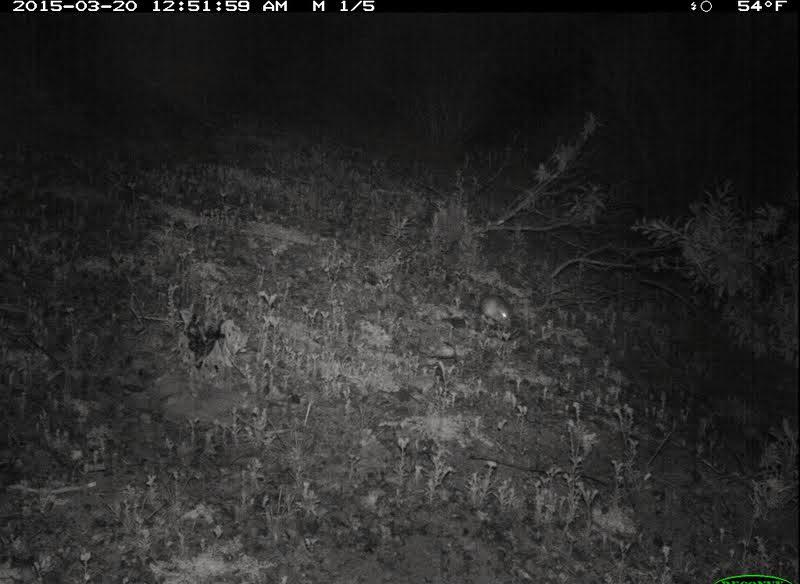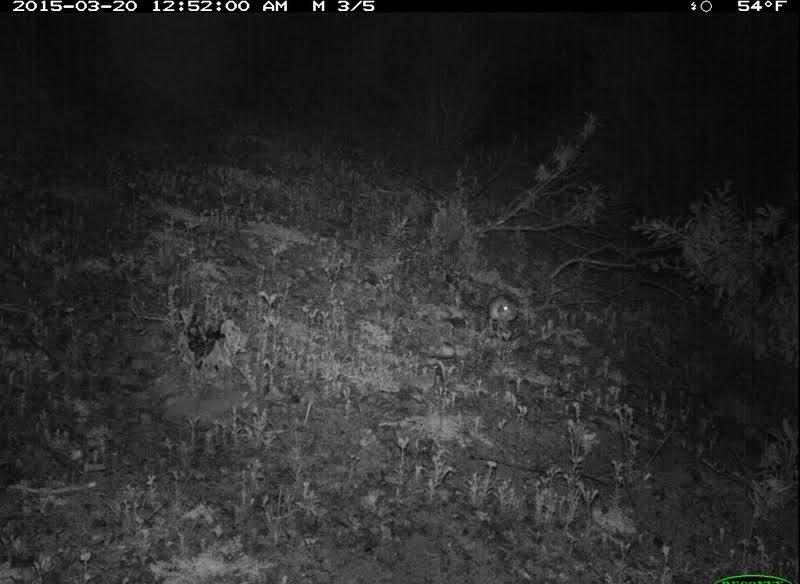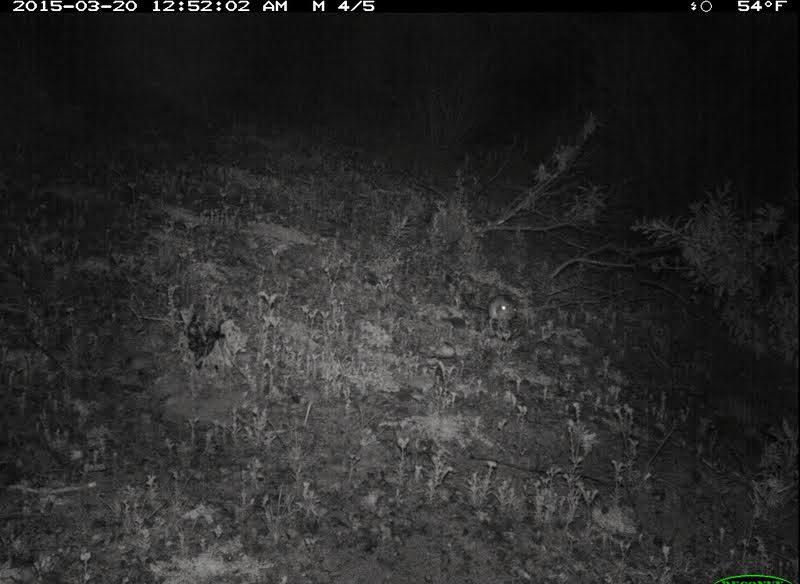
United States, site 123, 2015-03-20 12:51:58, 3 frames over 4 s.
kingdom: Animalia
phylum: Chordata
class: Mammalia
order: Rodentia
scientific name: Rodentia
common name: rodent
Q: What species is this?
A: Rodent (Rodentia).